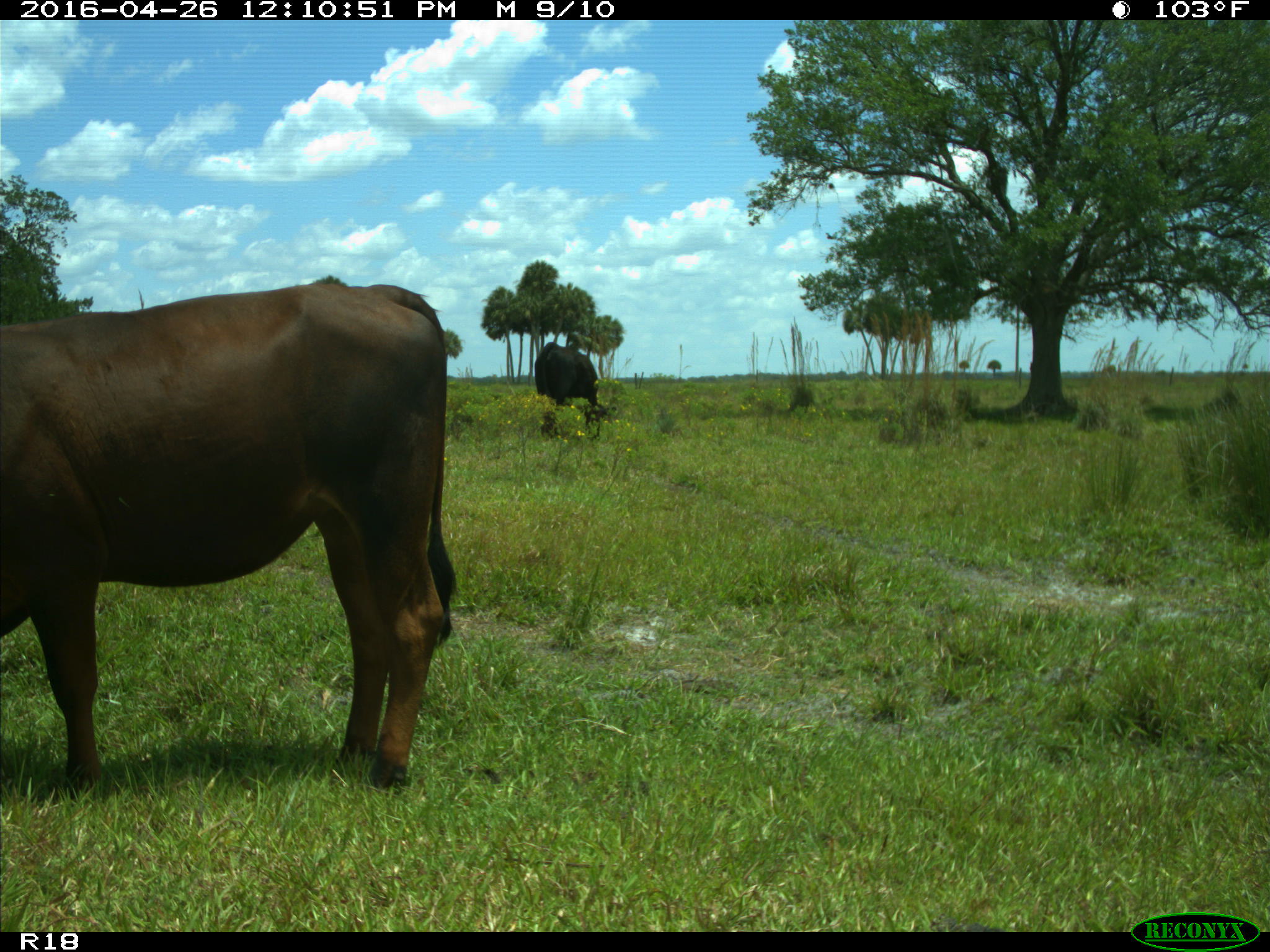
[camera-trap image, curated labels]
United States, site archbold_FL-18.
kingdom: Animalia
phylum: Chordata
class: Mammalia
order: Artiodactyla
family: Bovidae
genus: Bos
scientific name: Bos taurus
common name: domestic cow